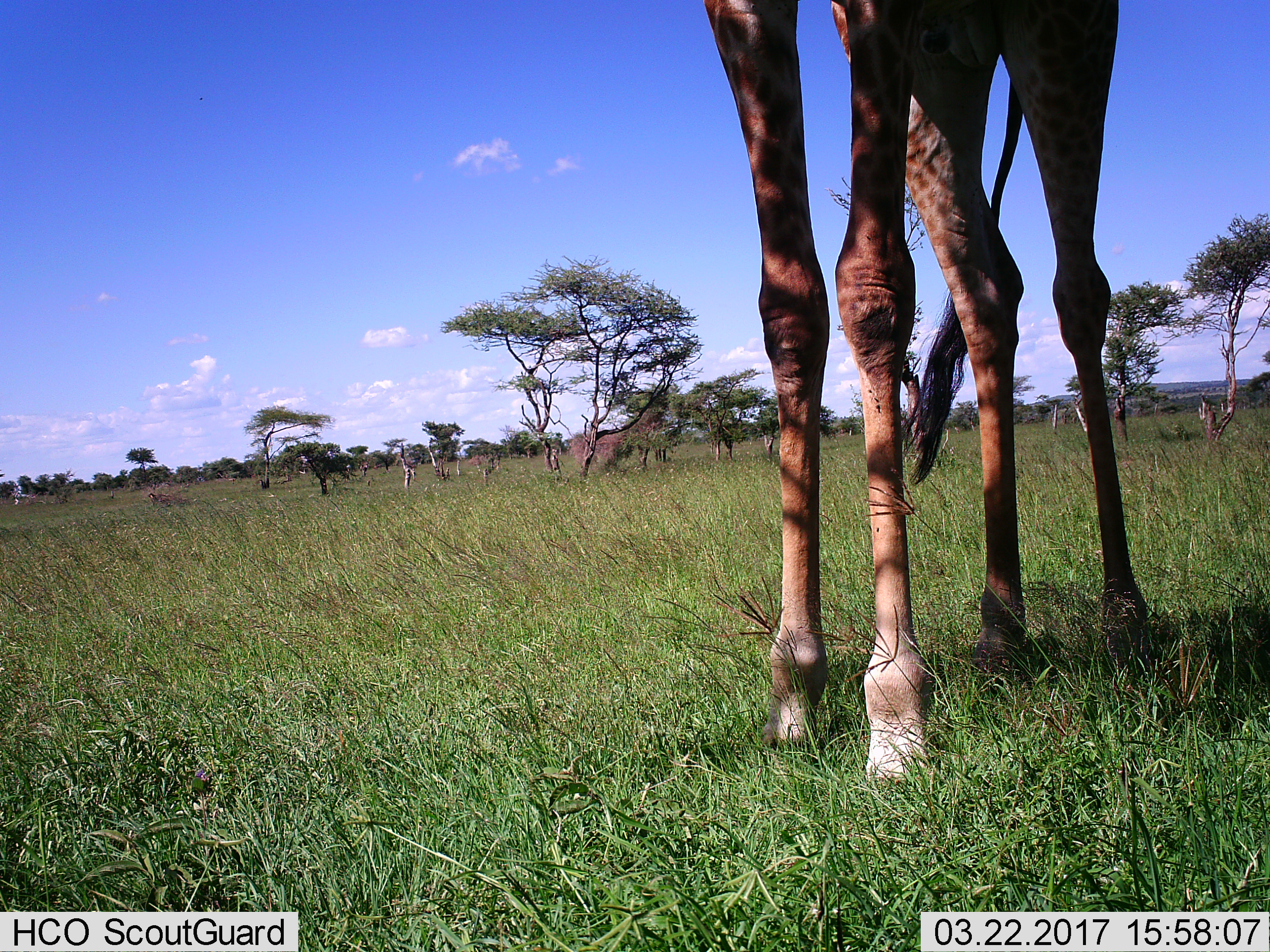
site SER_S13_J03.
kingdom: Animalia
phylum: Chordata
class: Mammalia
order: Artiodactyla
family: Giraffidae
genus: Giraffa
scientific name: Giraffa camelopardalis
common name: giraffe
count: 1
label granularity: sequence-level